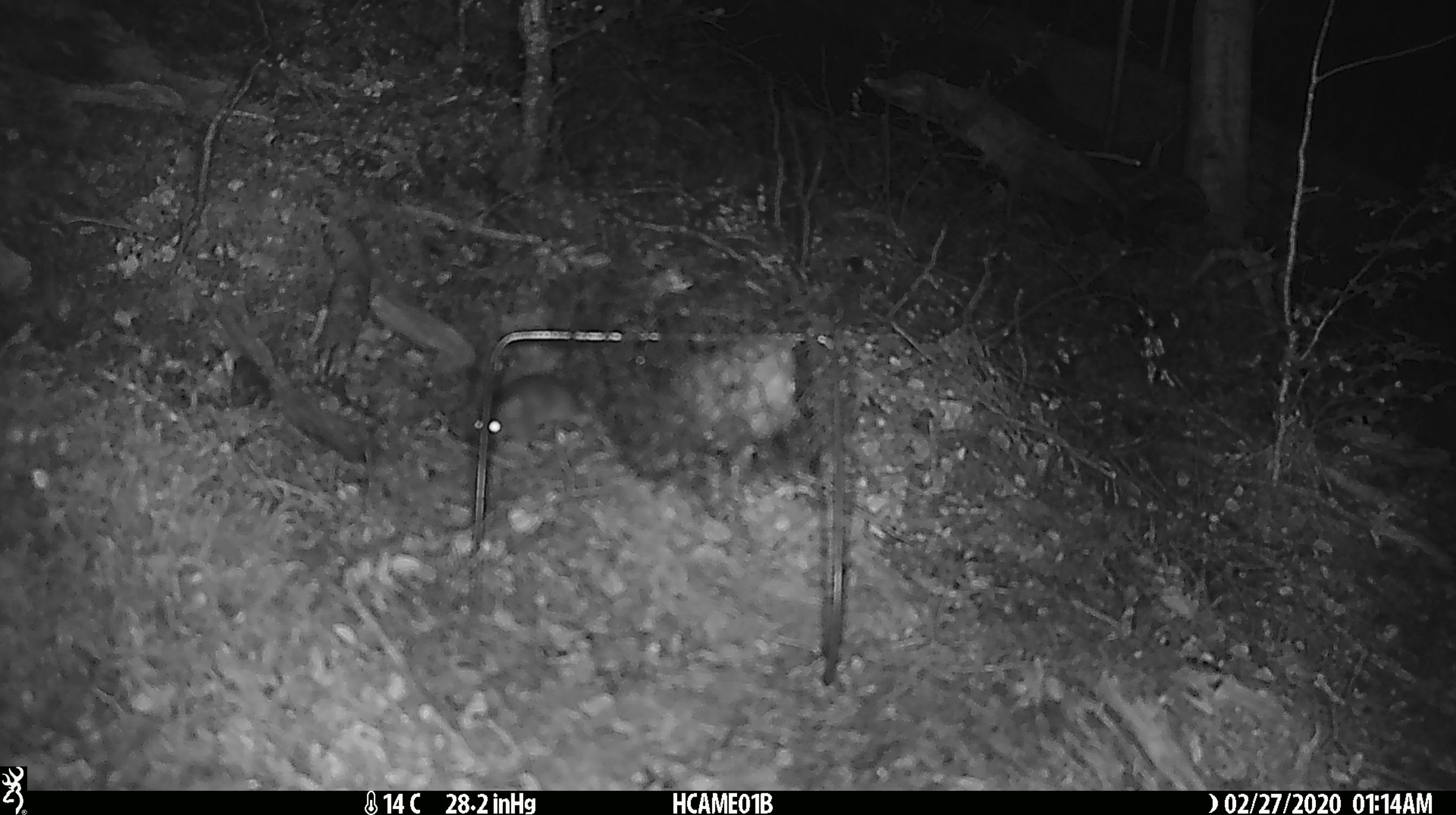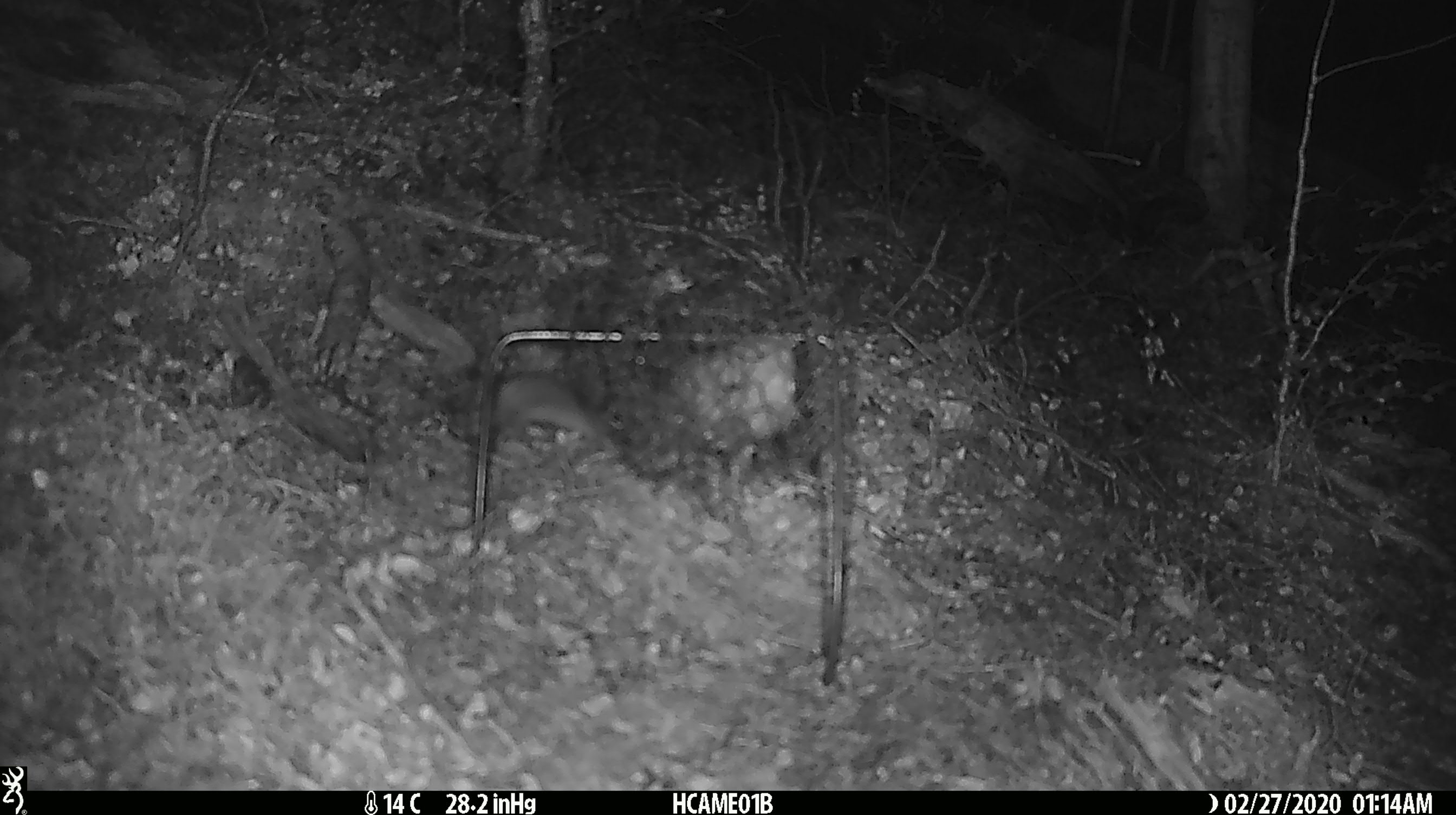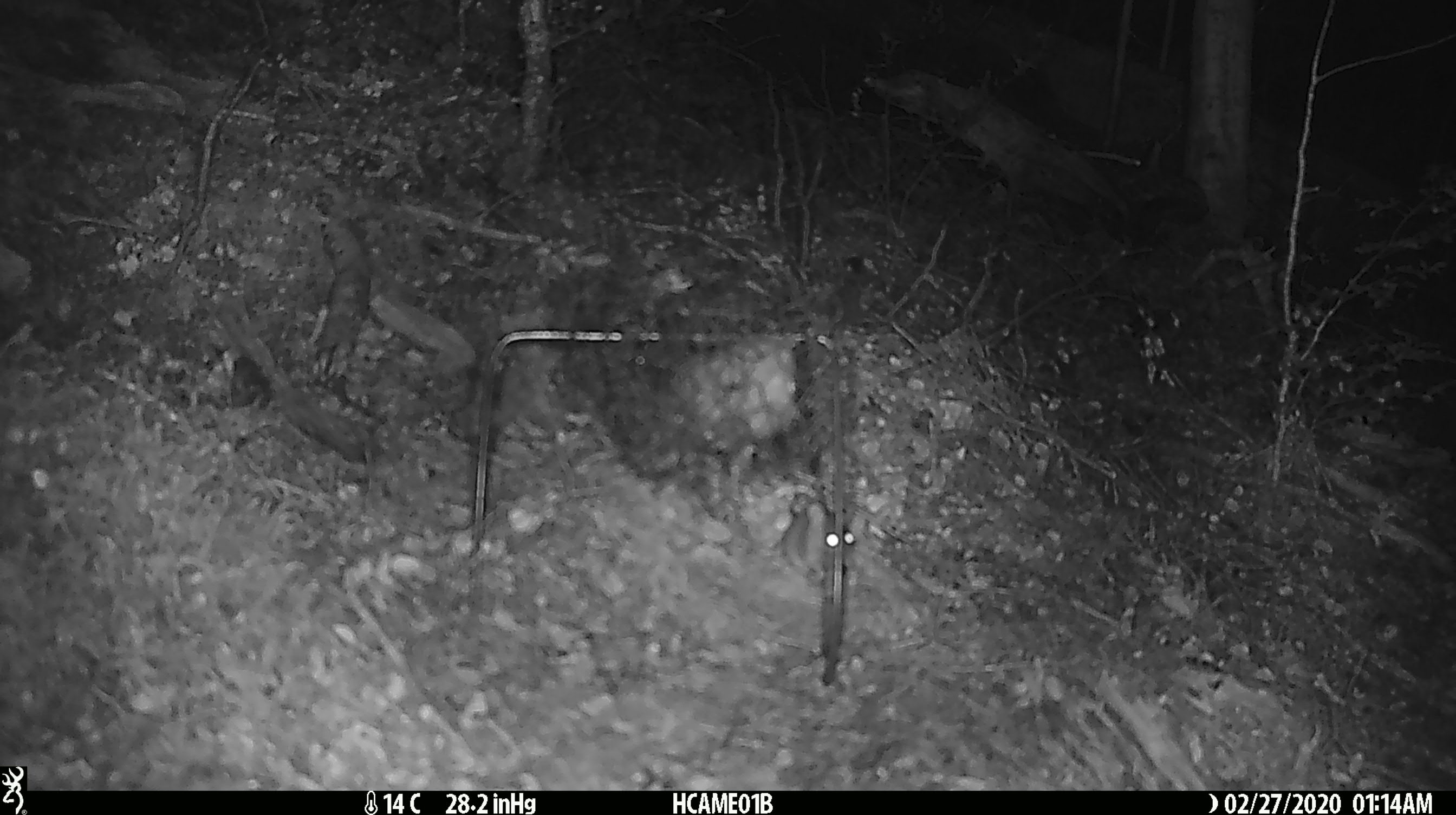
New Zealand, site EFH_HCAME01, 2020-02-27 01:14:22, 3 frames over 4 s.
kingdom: Animalia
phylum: Chordata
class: Mammalia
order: Rodentia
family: Muridae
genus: Mus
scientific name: Mus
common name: mouse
Mouse (Mus).